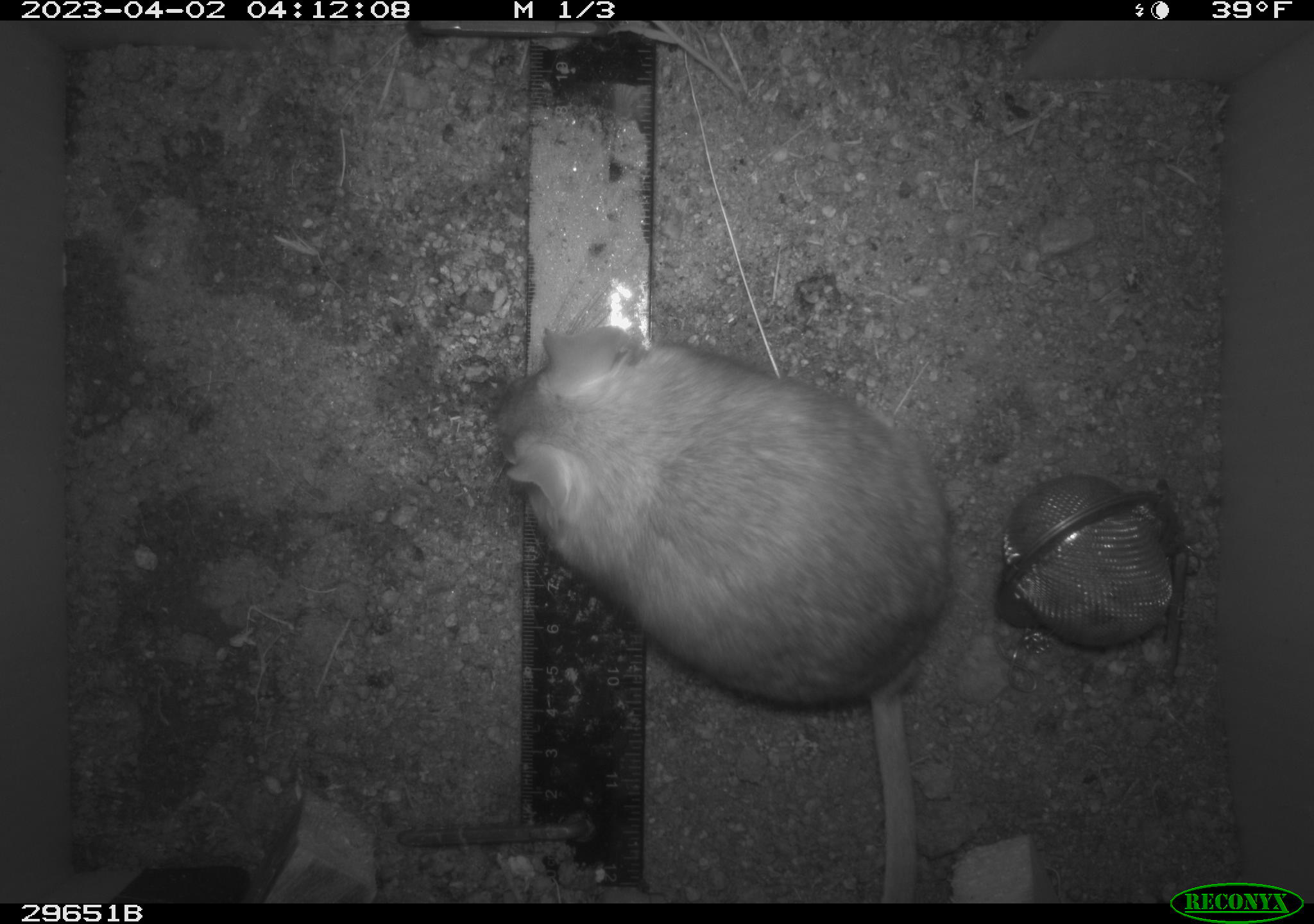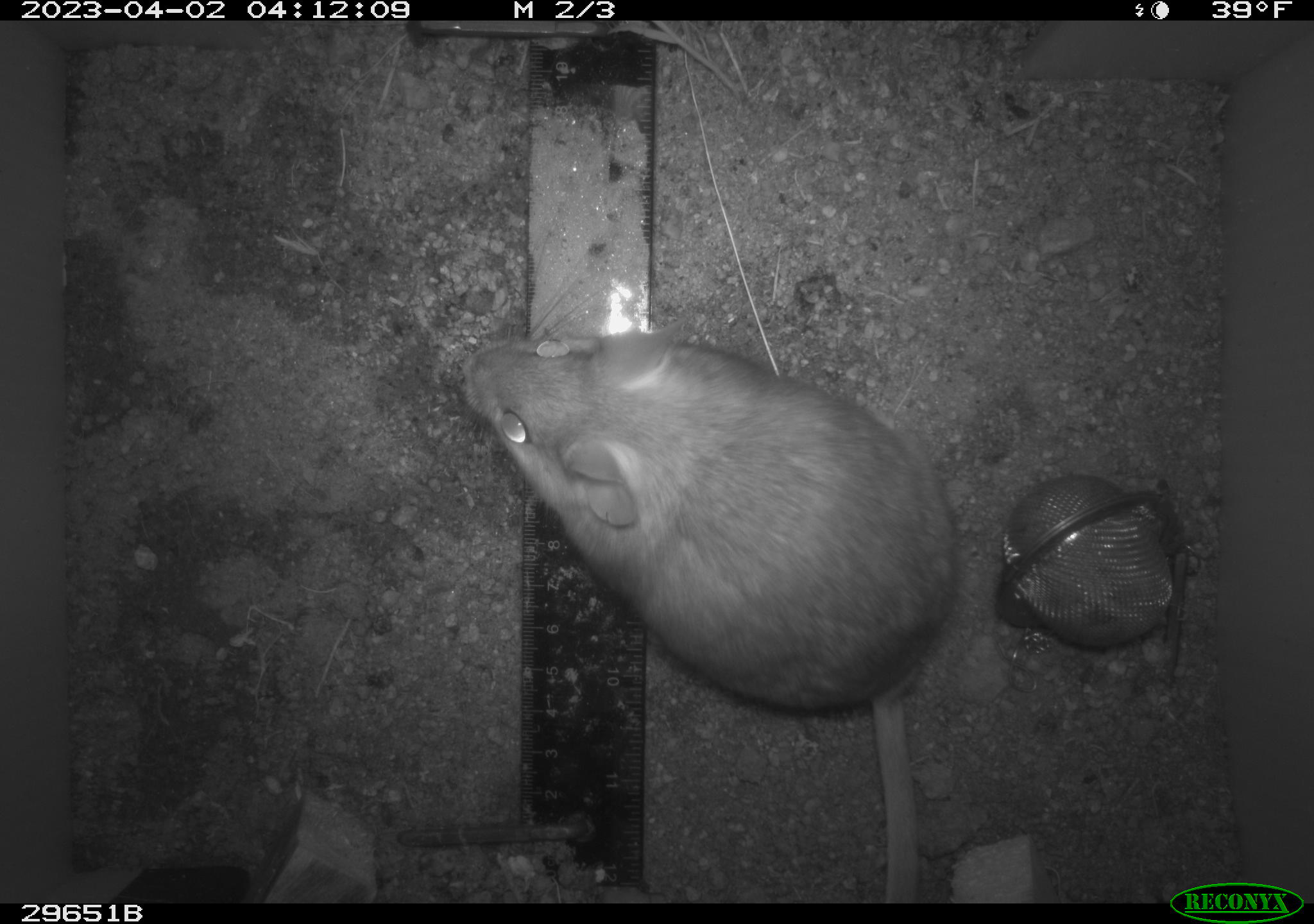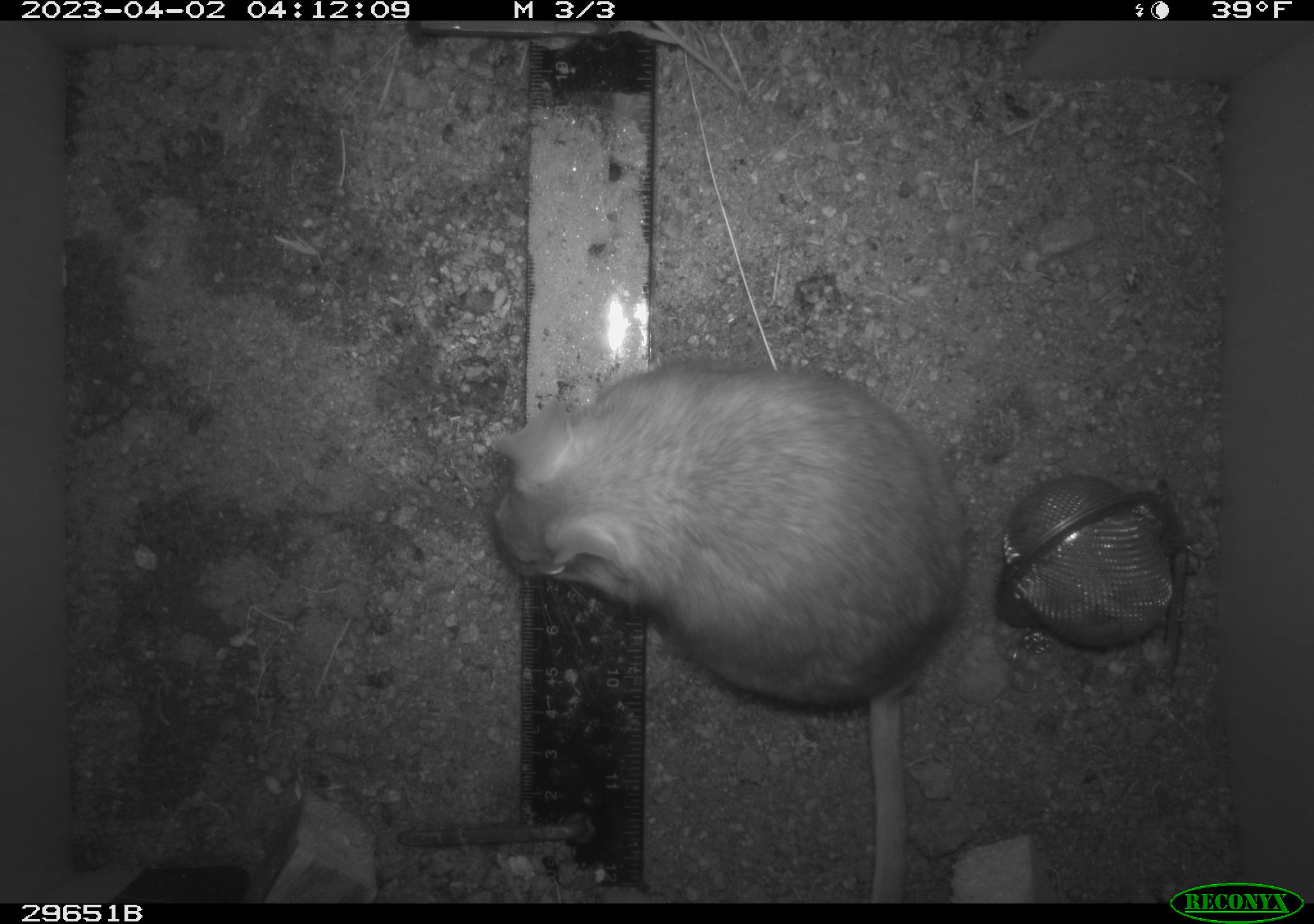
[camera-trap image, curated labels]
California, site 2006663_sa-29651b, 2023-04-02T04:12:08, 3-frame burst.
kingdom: Animalia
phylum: Chordata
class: Mammalia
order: Rodentia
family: Cricetidae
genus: Neotoma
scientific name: Neotoma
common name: pack rat or woodrat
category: neotoma species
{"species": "neotoma species (pack rat or woodrat) (Neotoma)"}